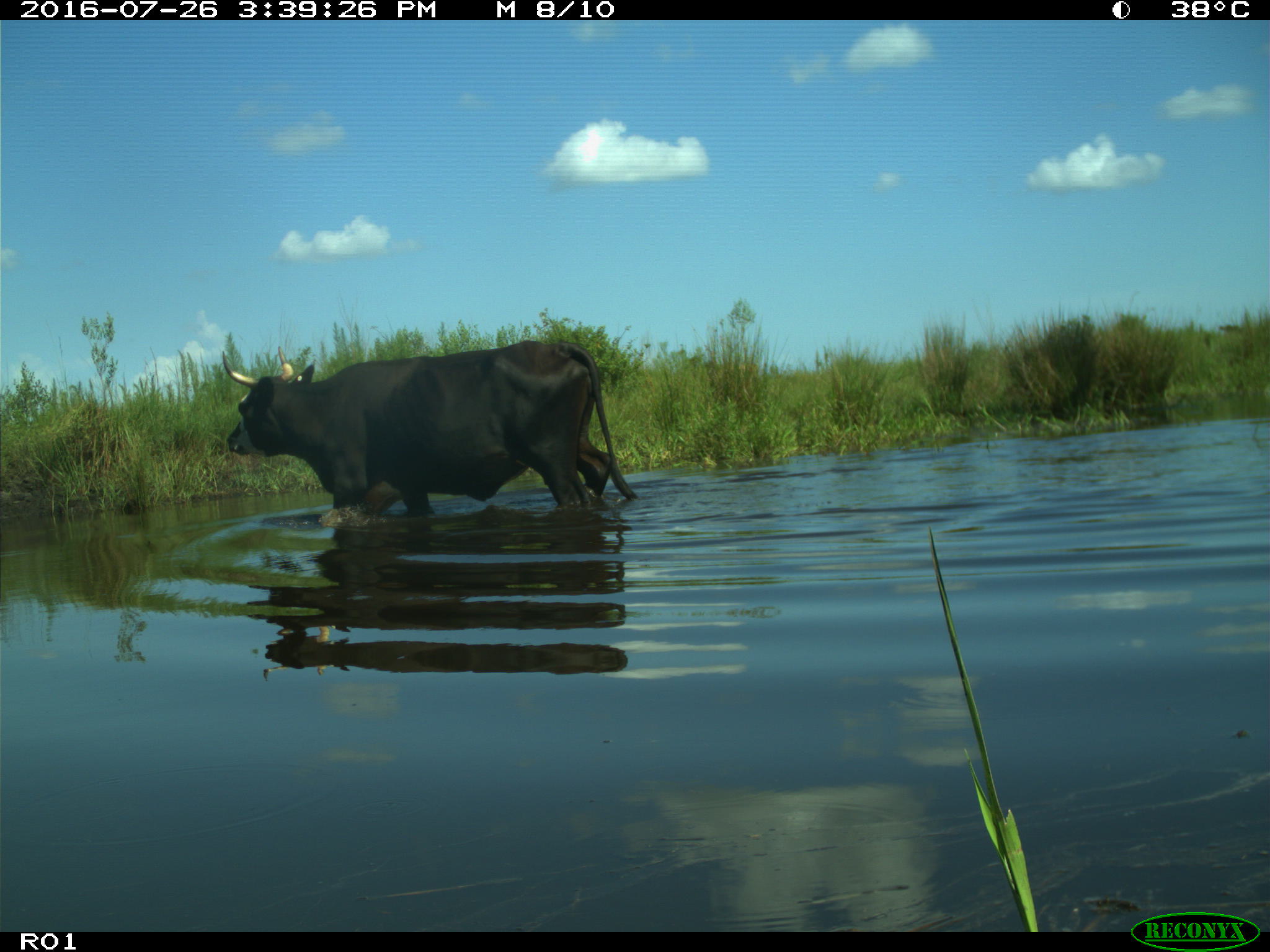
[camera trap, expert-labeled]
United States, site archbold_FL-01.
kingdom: Animalia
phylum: Chordata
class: Mammalia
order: Artiodactyla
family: Bovidae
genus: Bos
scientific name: Bos taurus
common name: domestic cow